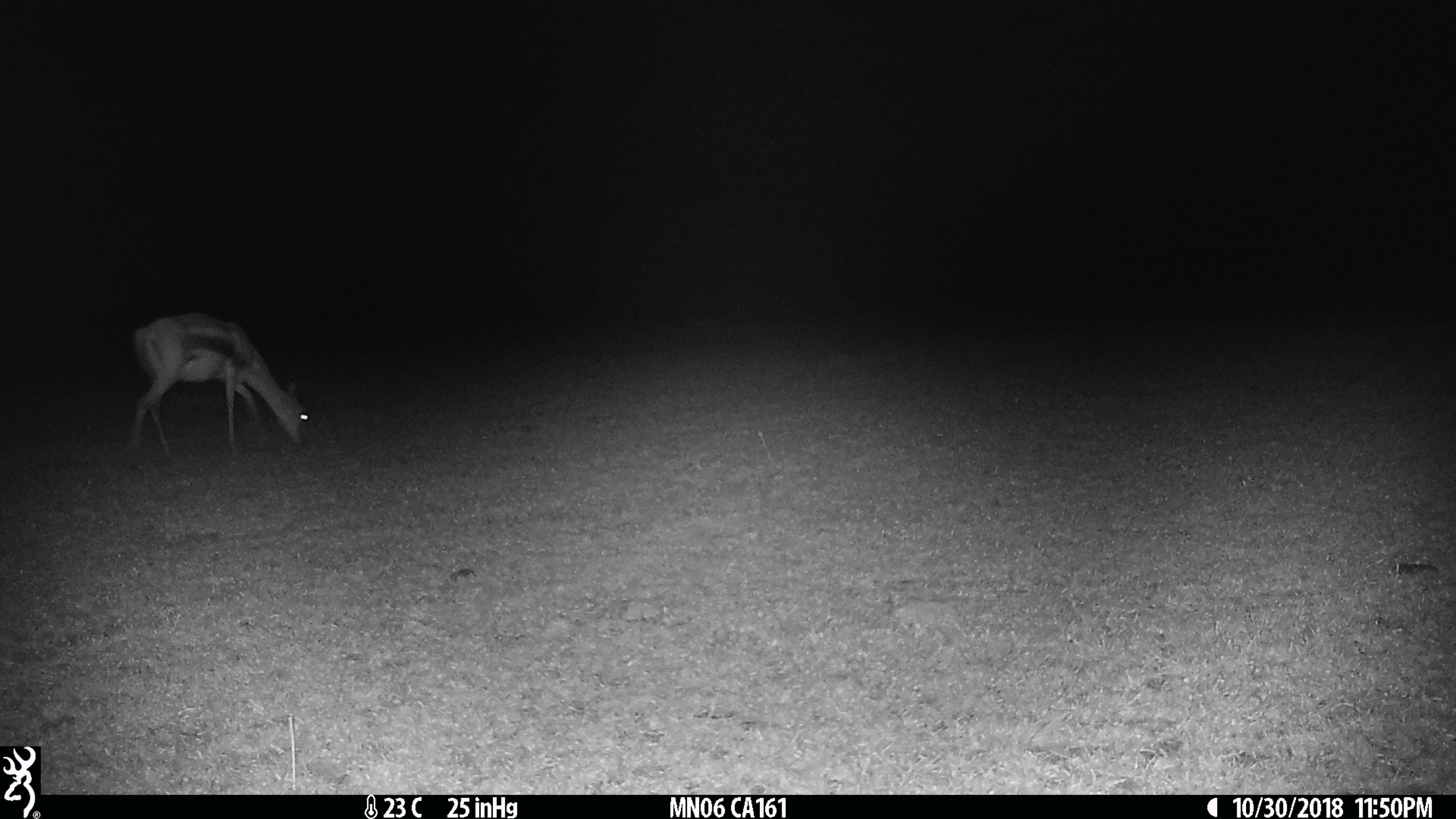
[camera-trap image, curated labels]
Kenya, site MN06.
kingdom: Animalia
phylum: Chordata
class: Mammalia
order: Artiodactyla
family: Bovidae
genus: Eudorcas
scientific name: Eudorcas thomsonii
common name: thomon's gazelle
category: gazelle thomsons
Gazelle thomsons (thomon's gazelle) (Eudorcas thomsonii).